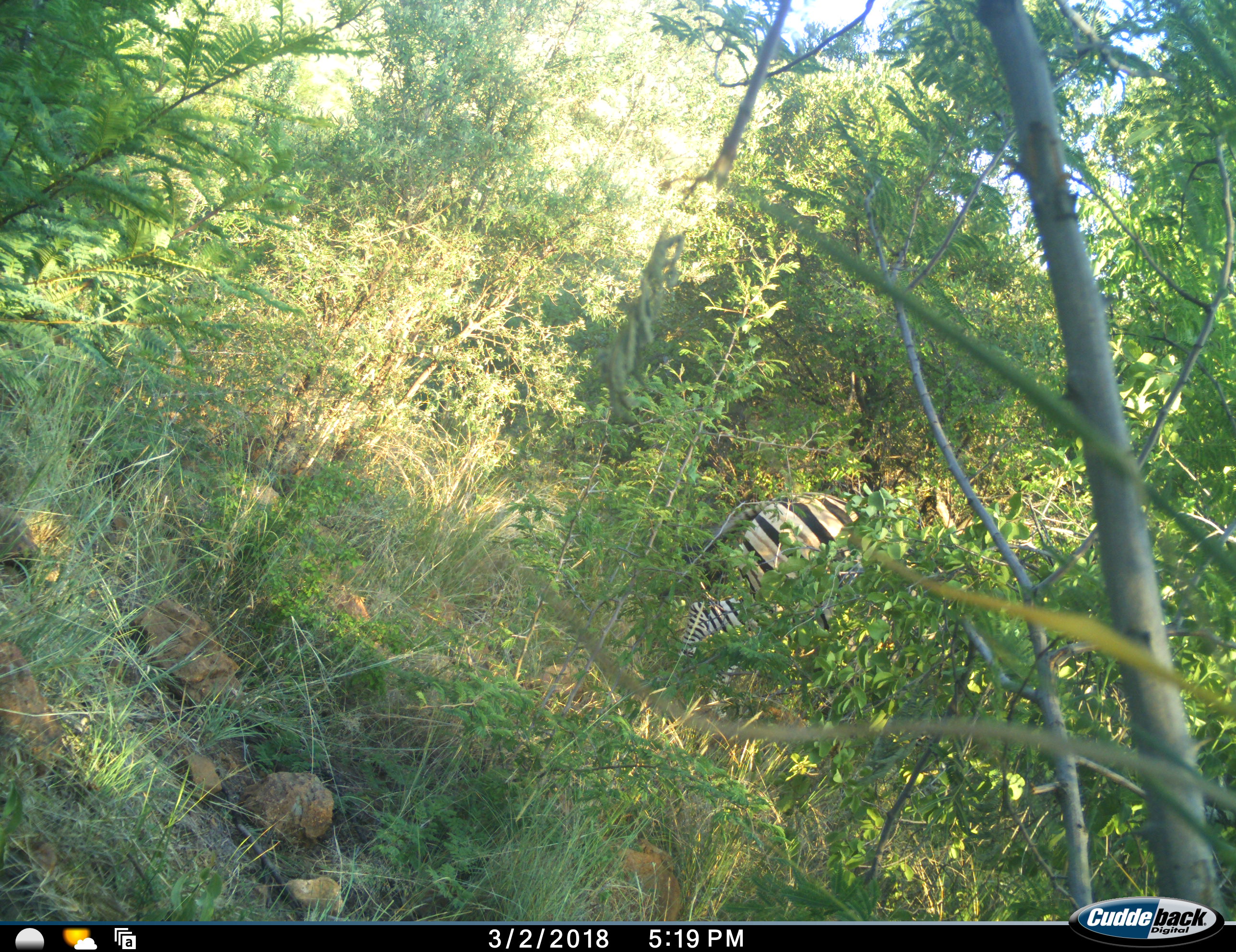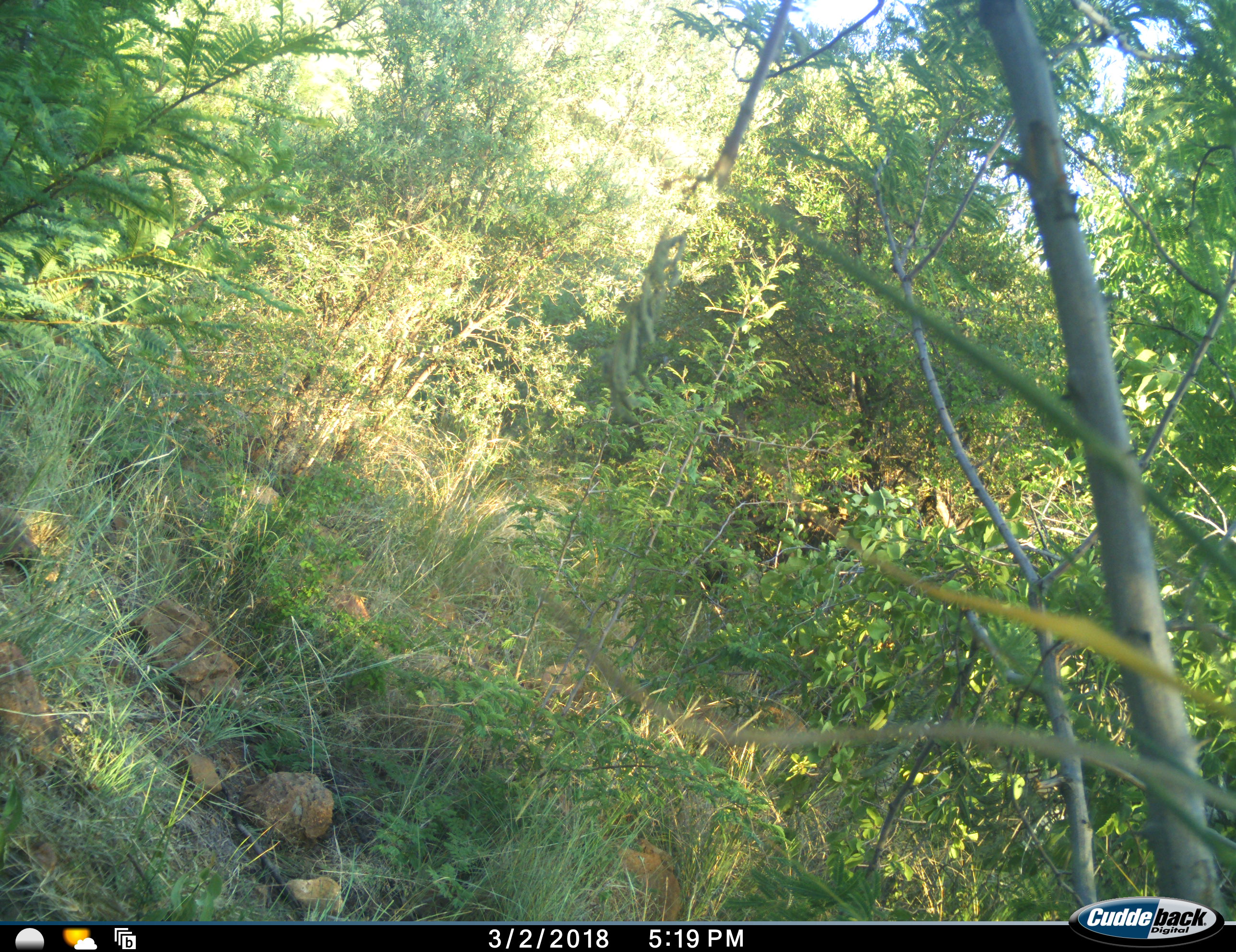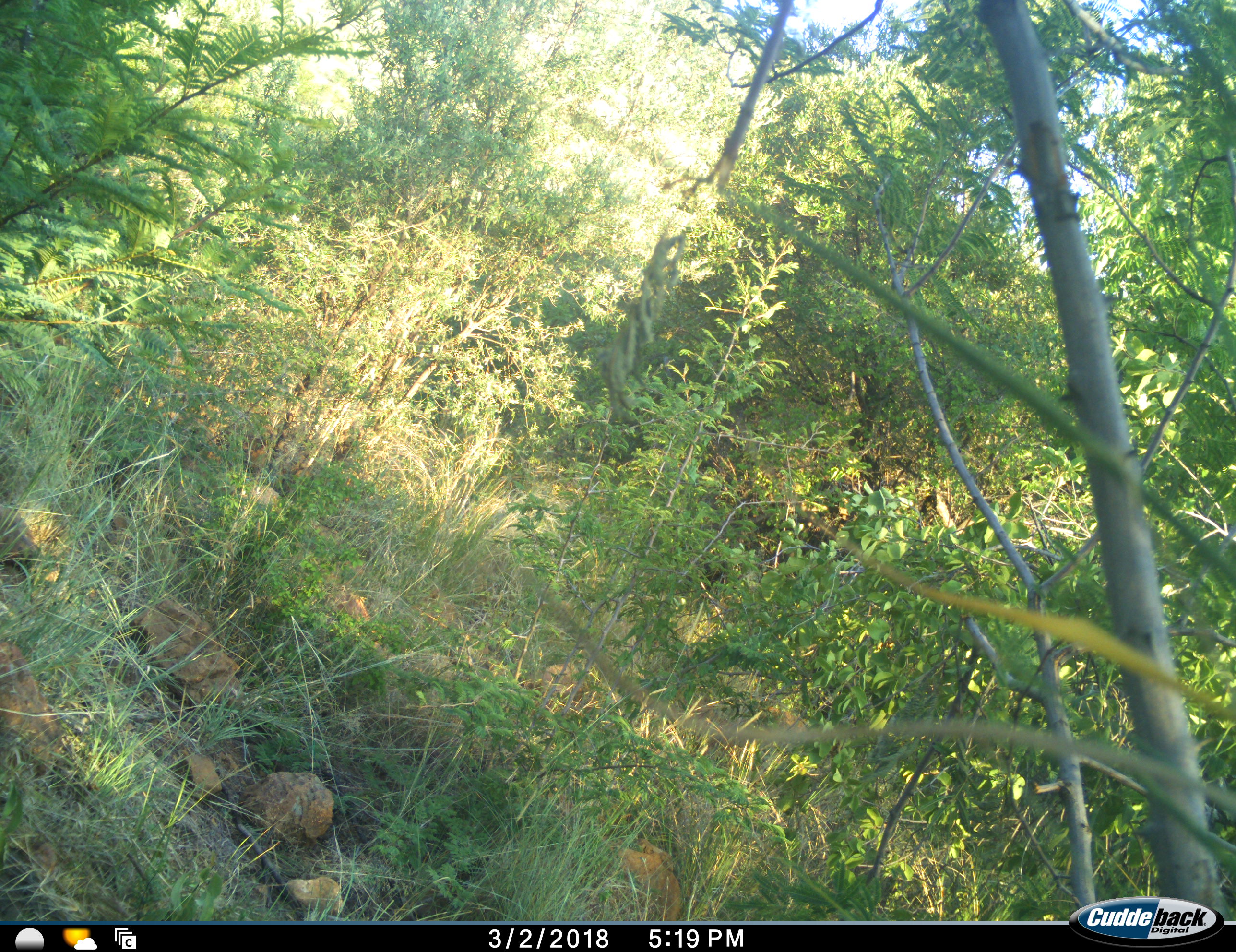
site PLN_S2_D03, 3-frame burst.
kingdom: Animalia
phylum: Chordata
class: Mammalia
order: Perissodactyla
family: Equidae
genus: Equus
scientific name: Equus quagga burchellii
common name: burchell's zebra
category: zebraburchells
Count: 1.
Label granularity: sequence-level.